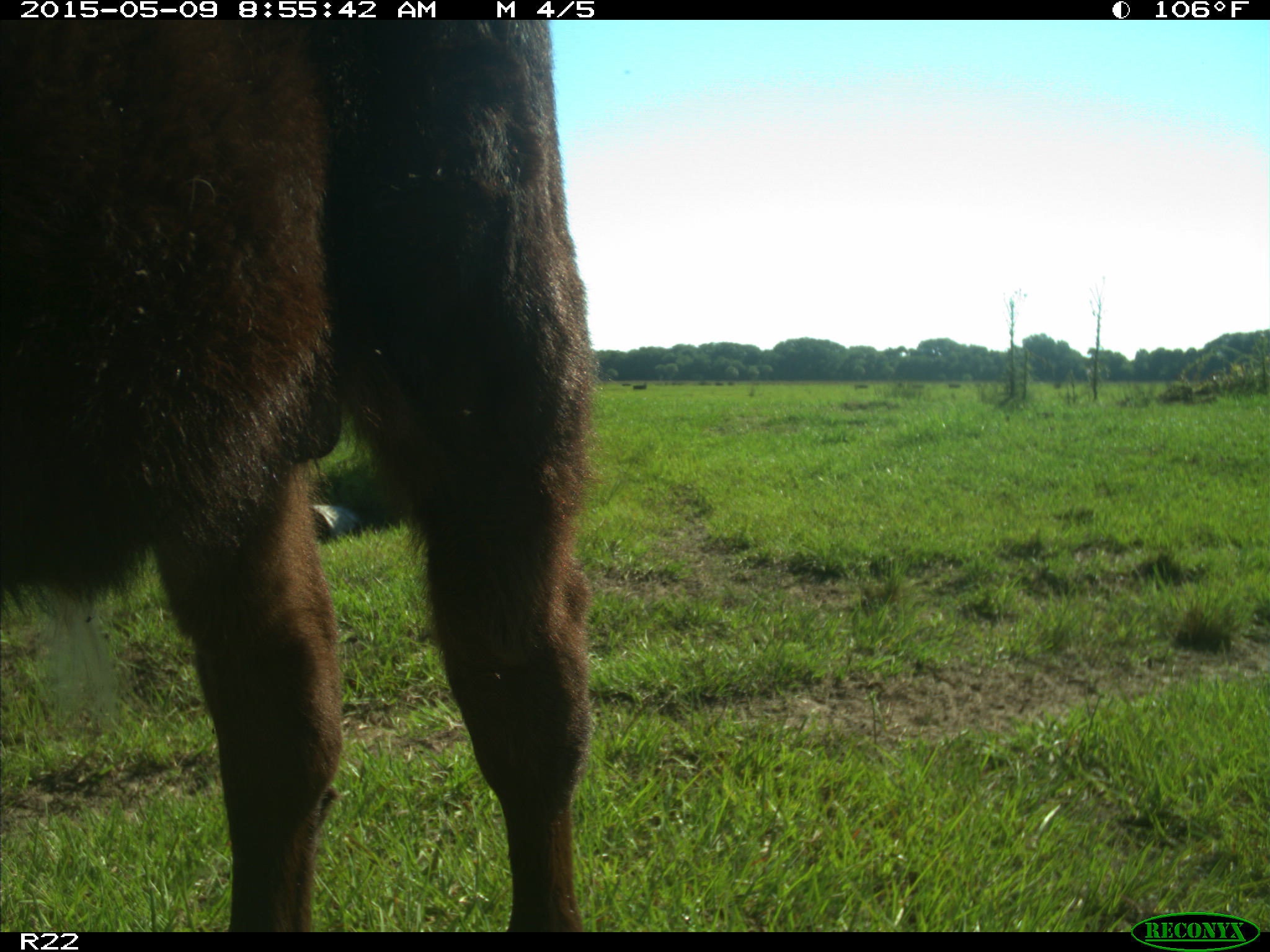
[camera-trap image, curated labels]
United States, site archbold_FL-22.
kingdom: Animalia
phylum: Chordata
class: Mammalia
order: Artiodactyla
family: Bovidae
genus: Bos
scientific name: Bos taurus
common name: domestic cow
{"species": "Bos taurus (domestic cow)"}